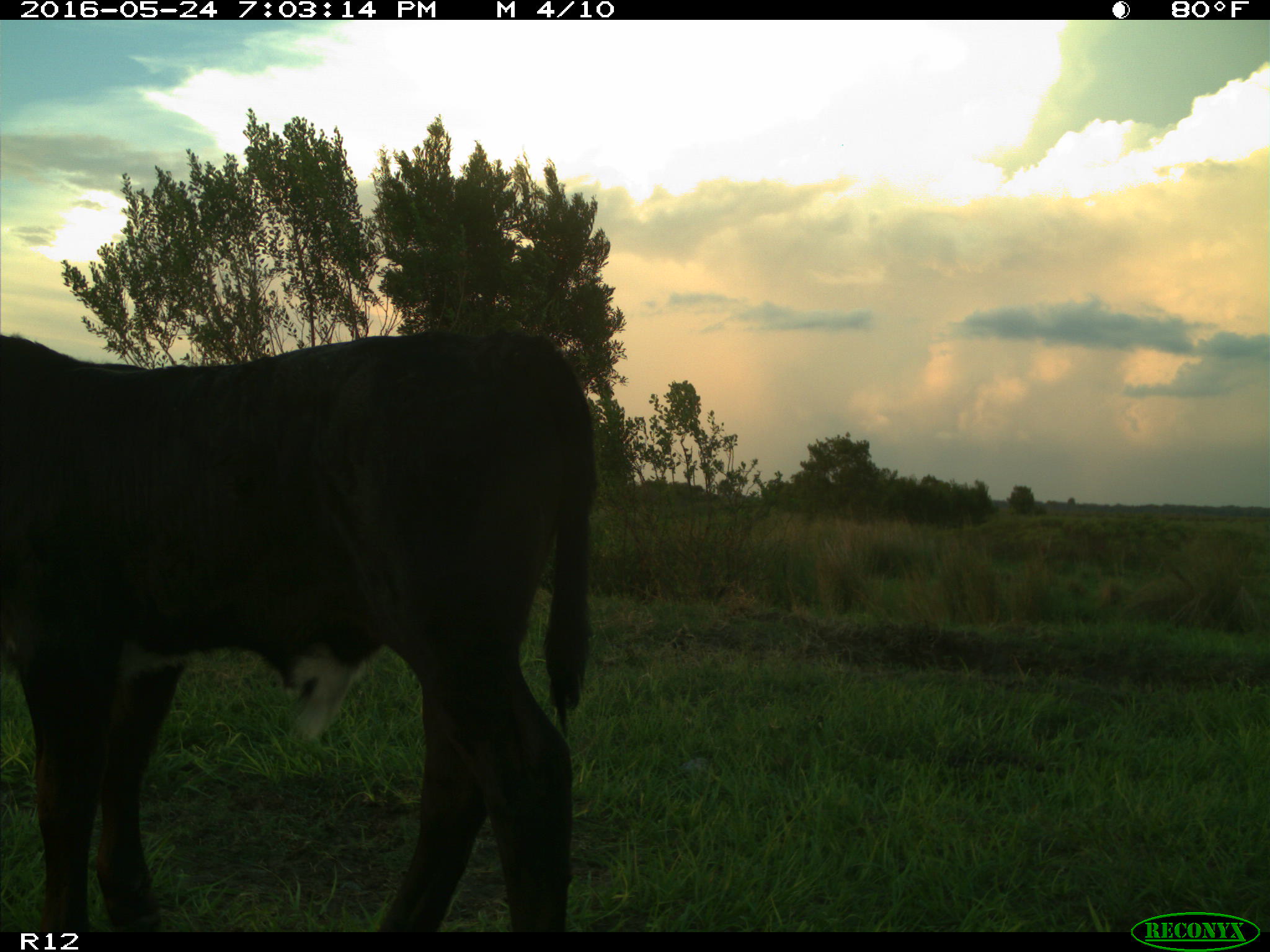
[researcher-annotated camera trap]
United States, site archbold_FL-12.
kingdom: Animalia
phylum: Chordata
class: Mammalia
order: Artiodactyla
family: Bovidae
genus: Bos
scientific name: Bos taurus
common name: domestic cow